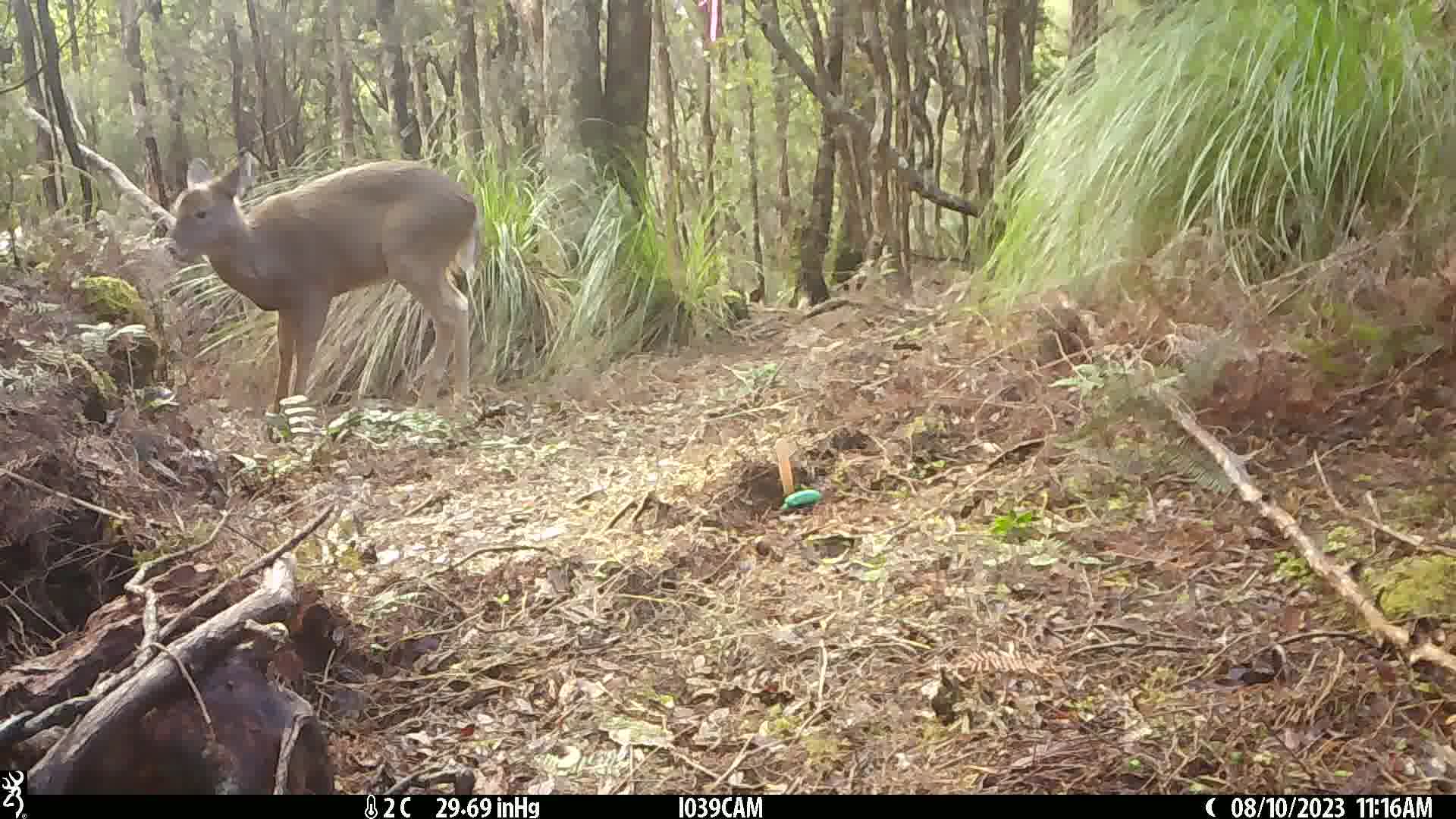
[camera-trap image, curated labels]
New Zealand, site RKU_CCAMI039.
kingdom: Animalia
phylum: Chordata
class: Mammalia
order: Artiodactyla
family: Cervidae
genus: Odocoileus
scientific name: Odocoileus virginianus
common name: white-tailed deer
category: white tailed deer